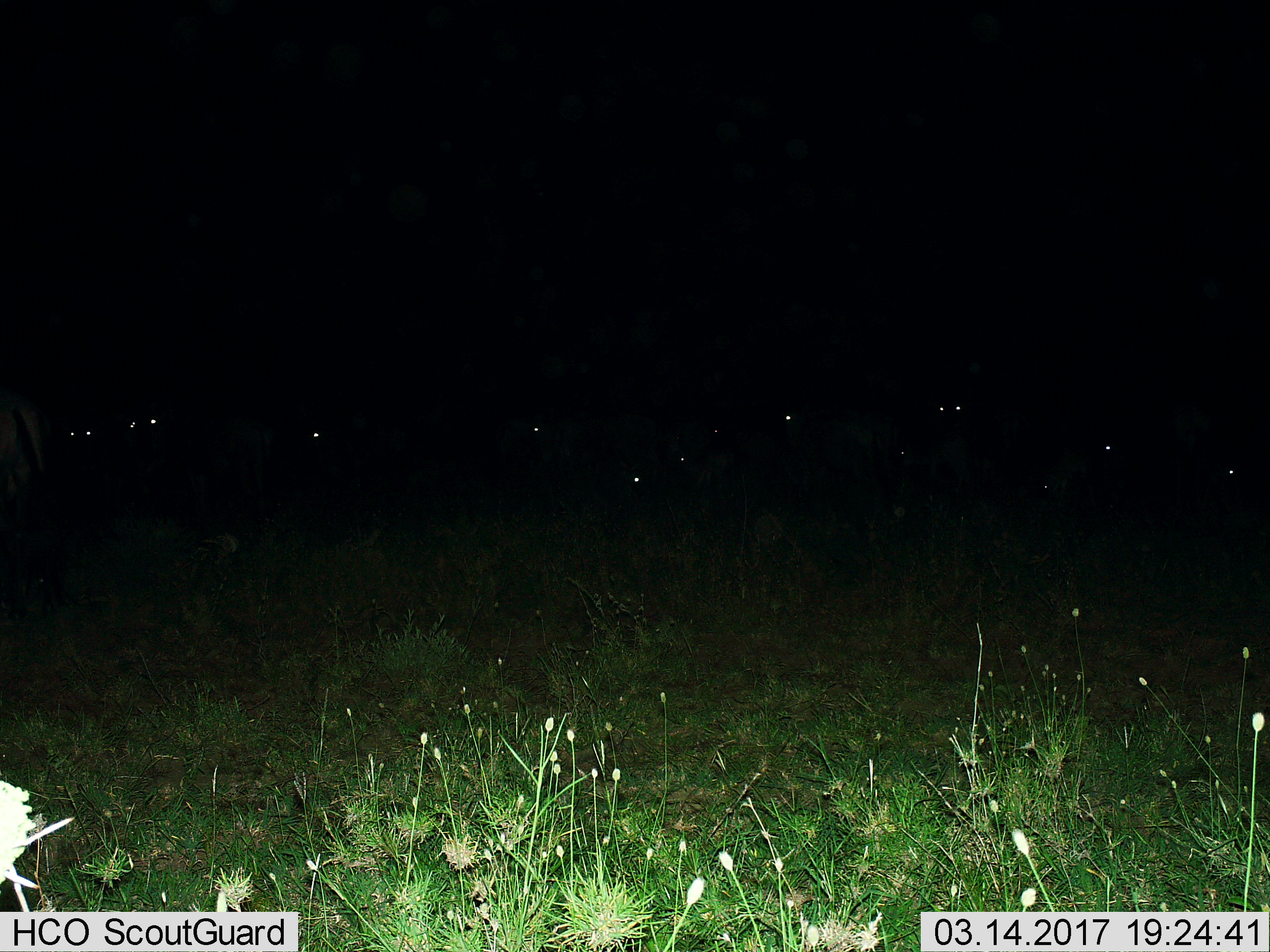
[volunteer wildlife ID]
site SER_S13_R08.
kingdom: Animalia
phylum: Chordata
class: Mammalia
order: Artiodactyla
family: Bovidae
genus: Connochaetes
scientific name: Connochaetes taurinus taurinus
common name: blue wildebeest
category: wildebeestblue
Wildebeestblue (blue wildebeest) (Connochaetes taurinus taurinus), count 10. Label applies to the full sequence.